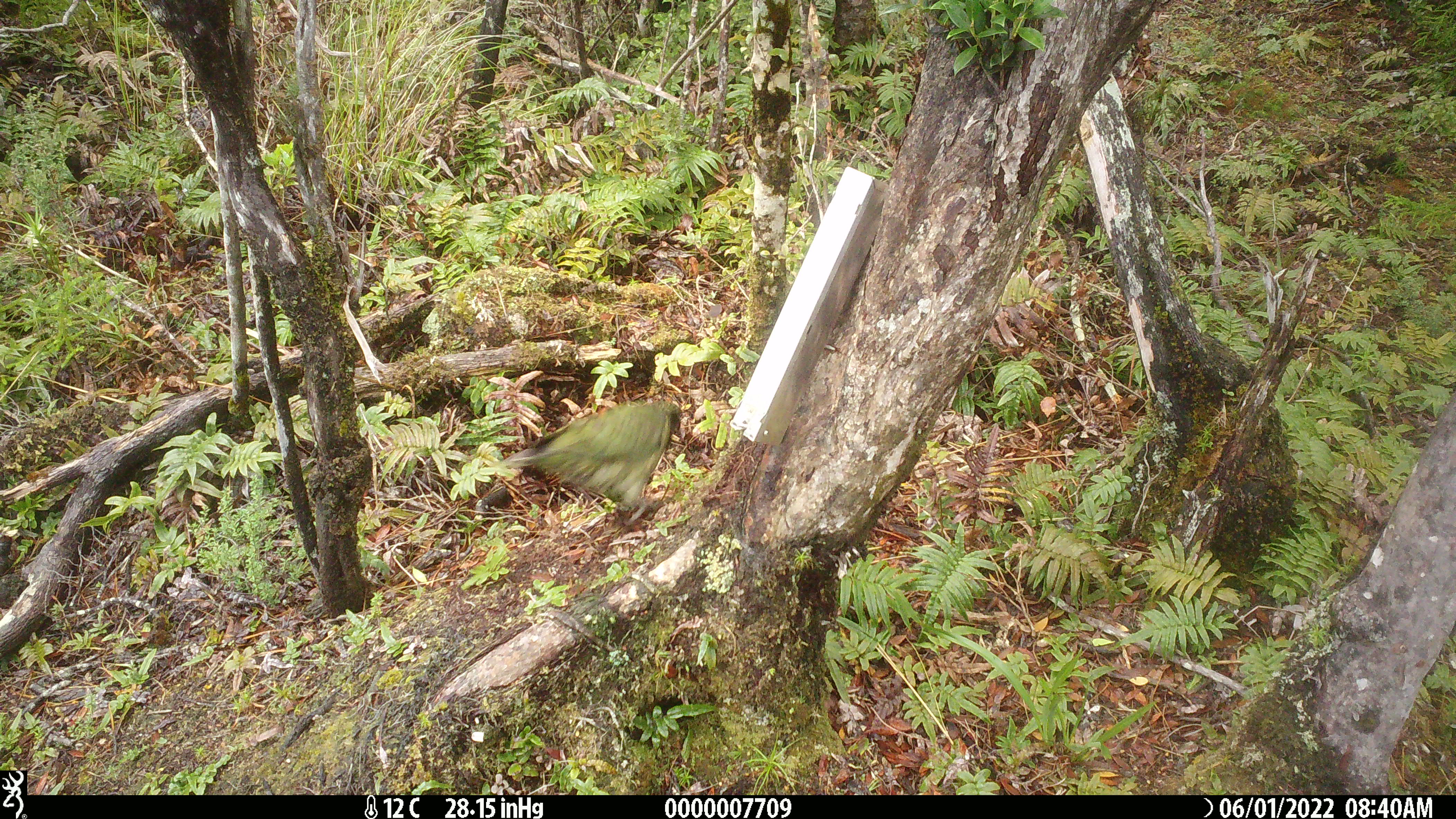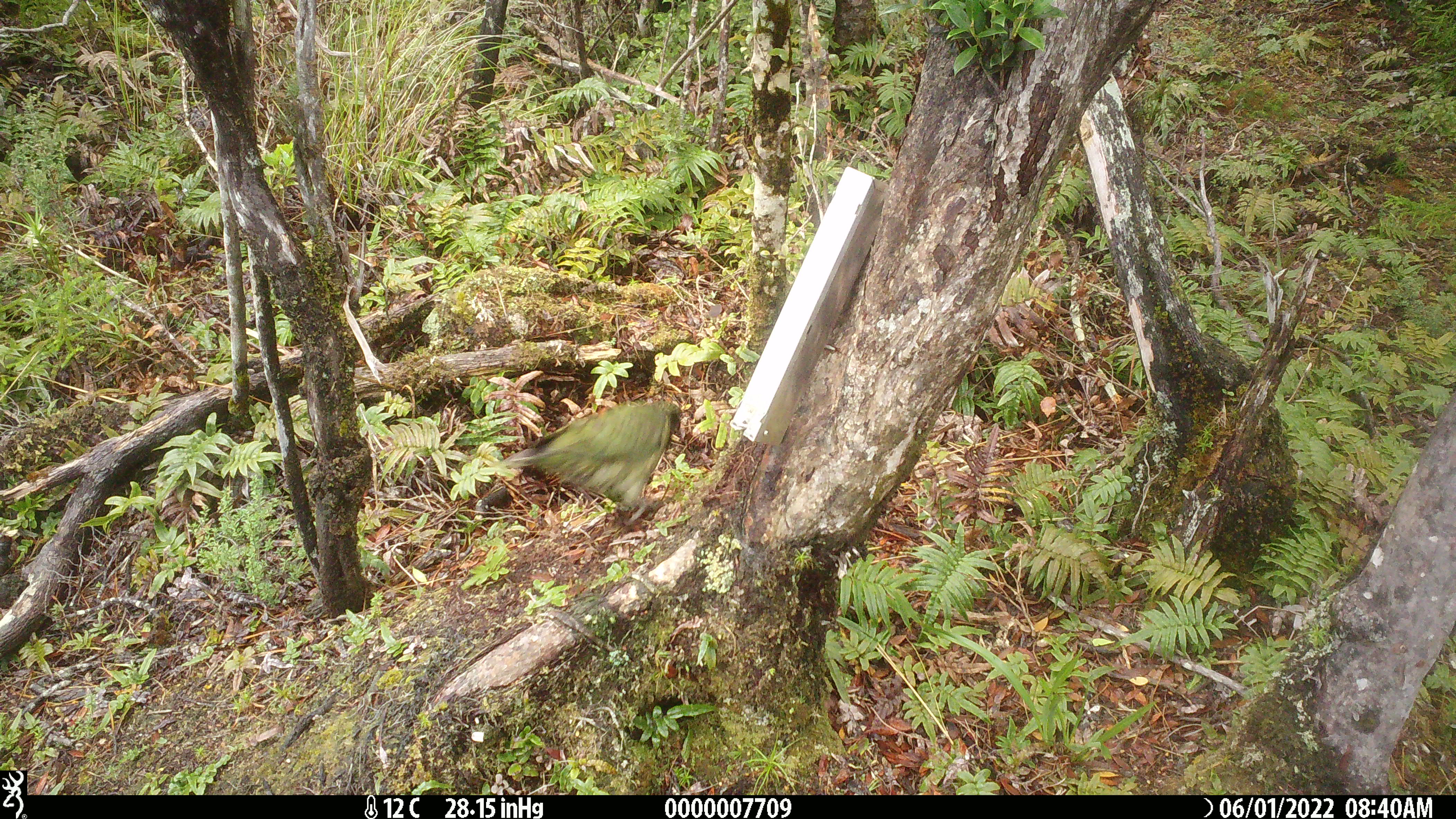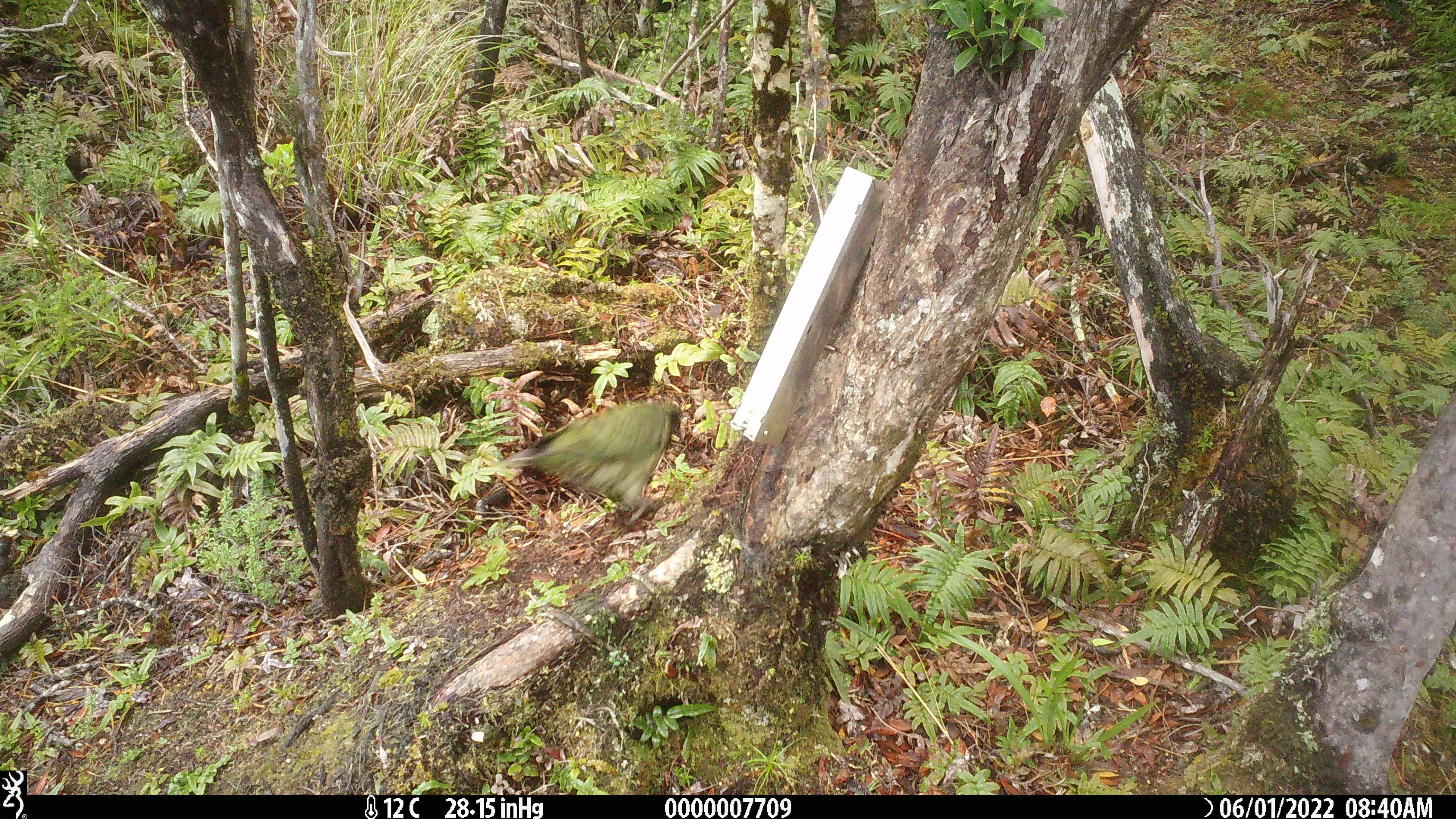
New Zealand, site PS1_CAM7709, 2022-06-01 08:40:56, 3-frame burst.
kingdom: Animalia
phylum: Chordata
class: Aves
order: Psittaciformes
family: Strigopidae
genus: Nestor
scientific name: Nestor notabilis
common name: kea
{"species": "kea (Nestor notabilis)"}